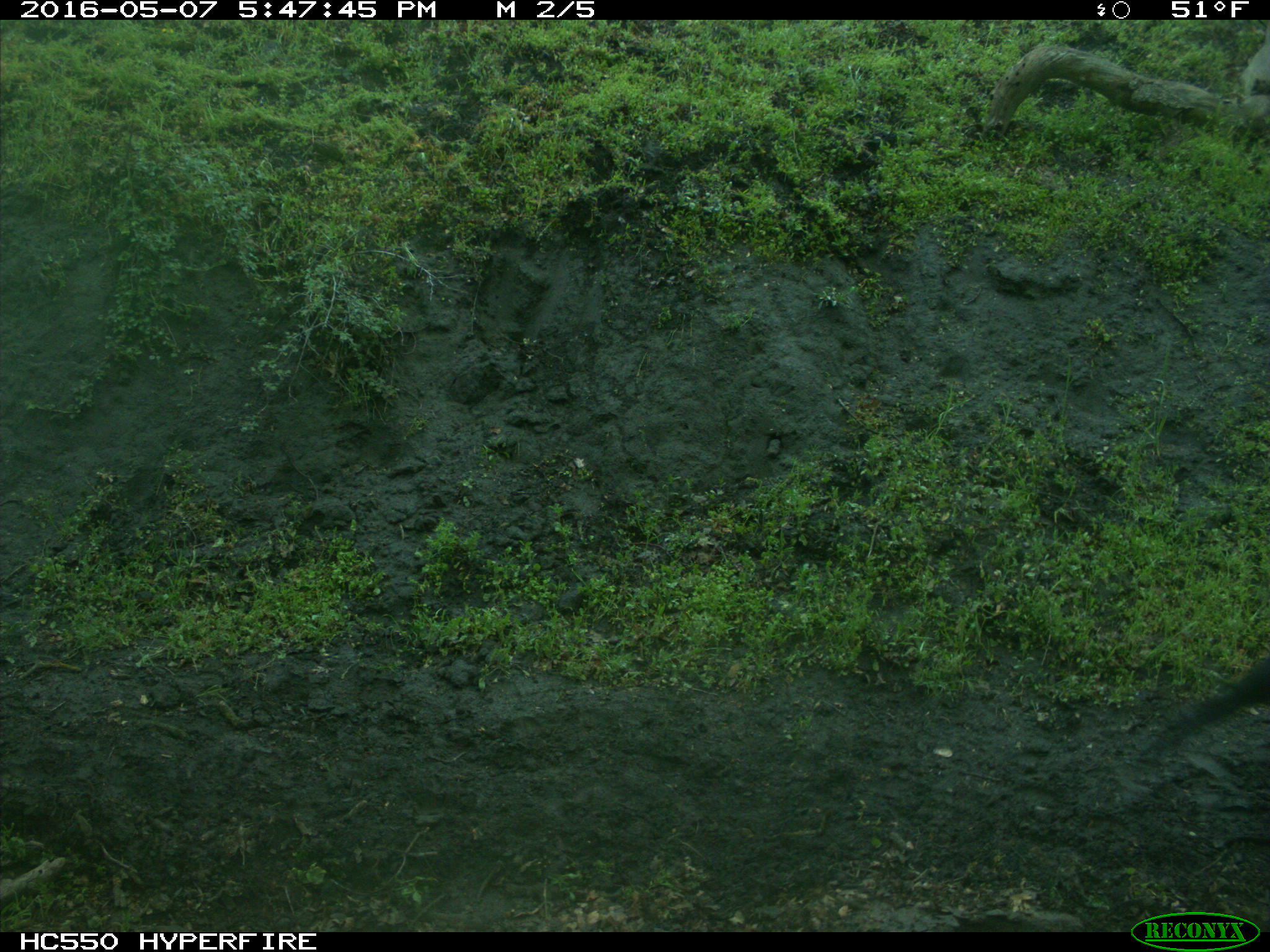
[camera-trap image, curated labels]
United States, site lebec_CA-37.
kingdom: Animalia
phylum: Chordata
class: Mammalia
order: Artiodactyla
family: Bovidae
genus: Bos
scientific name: Bos taurus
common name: domestic cow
Bos taurus (domestic cow).